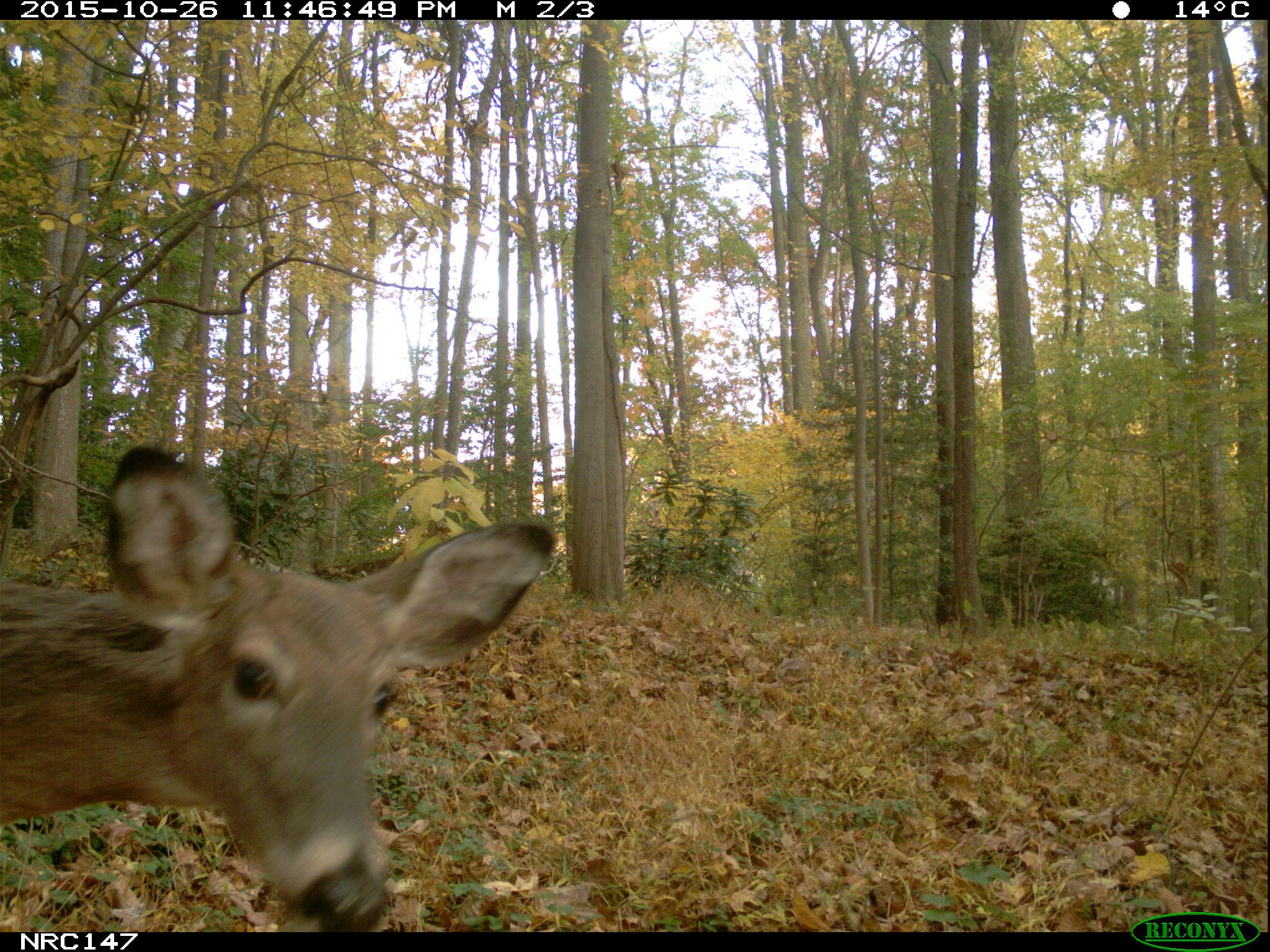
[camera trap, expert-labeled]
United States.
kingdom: Animalia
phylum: Chordata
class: Mammalia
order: Artiodactyla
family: Cervidae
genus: Odocoileus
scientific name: Odocoileus virginianus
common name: white-tailed deer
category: White Tailed Deer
White Tailed Deer (white-tailed deer) (Odocoileus virginianus).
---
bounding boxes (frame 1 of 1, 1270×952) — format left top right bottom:
White Tailed Deer: 0 439 564 935